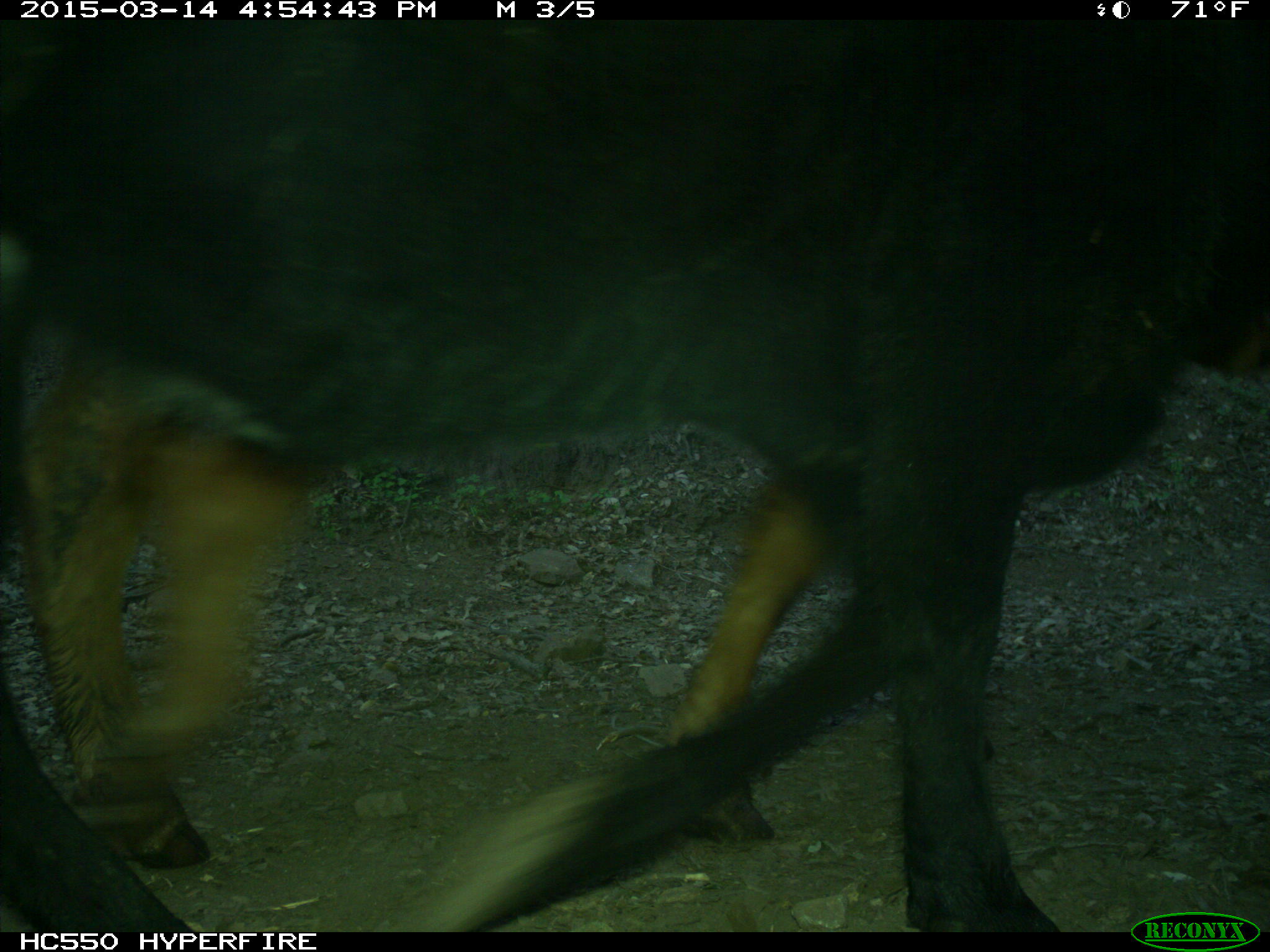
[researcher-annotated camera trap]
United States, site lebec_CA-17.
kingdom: Animalia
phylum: Chordata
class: Mammalia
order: Artiodactyla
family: Bovidae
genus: Bos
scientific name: Bos taurus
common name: domestic cow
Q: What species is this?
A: Bos taurus (domestic cow).